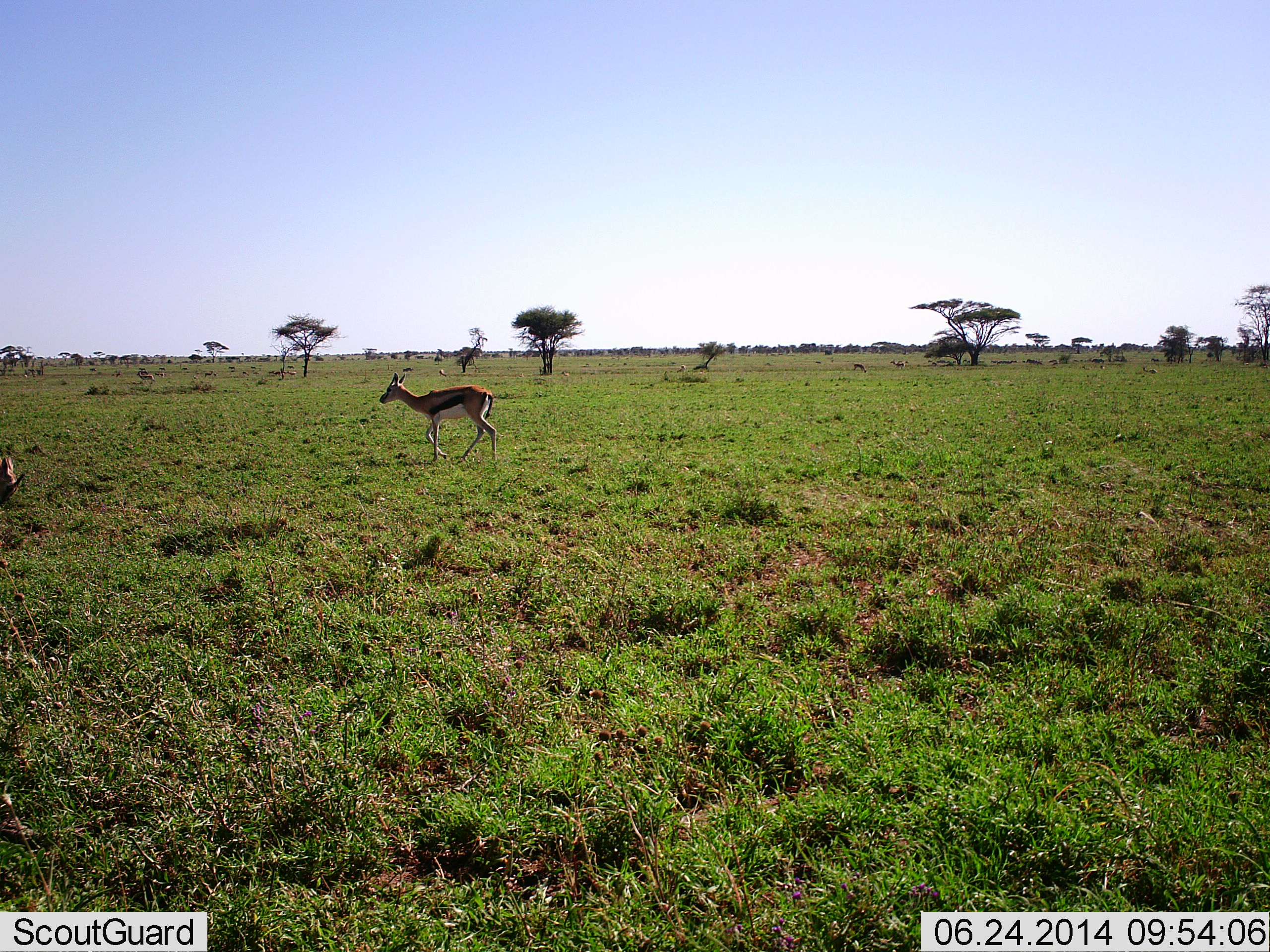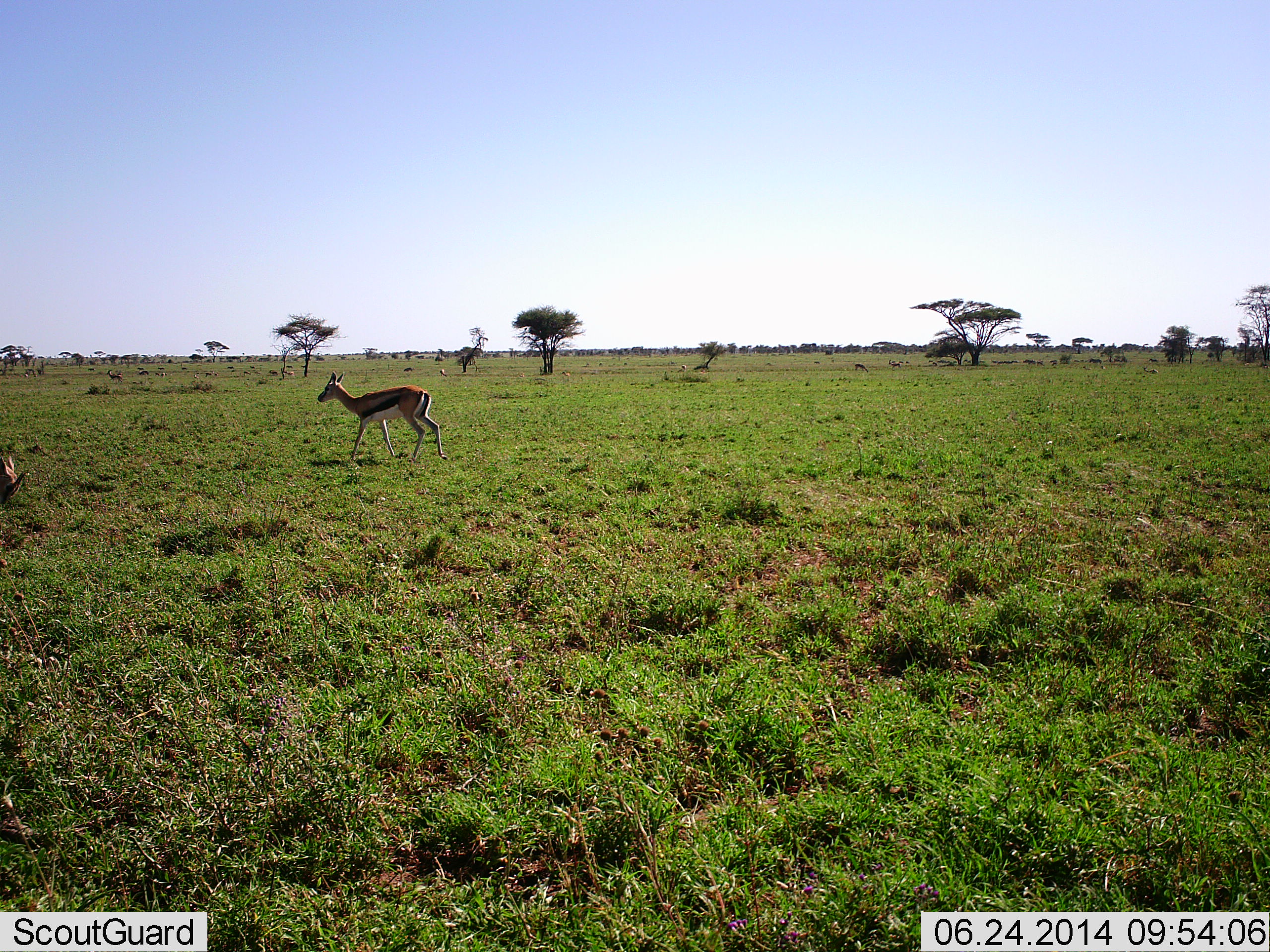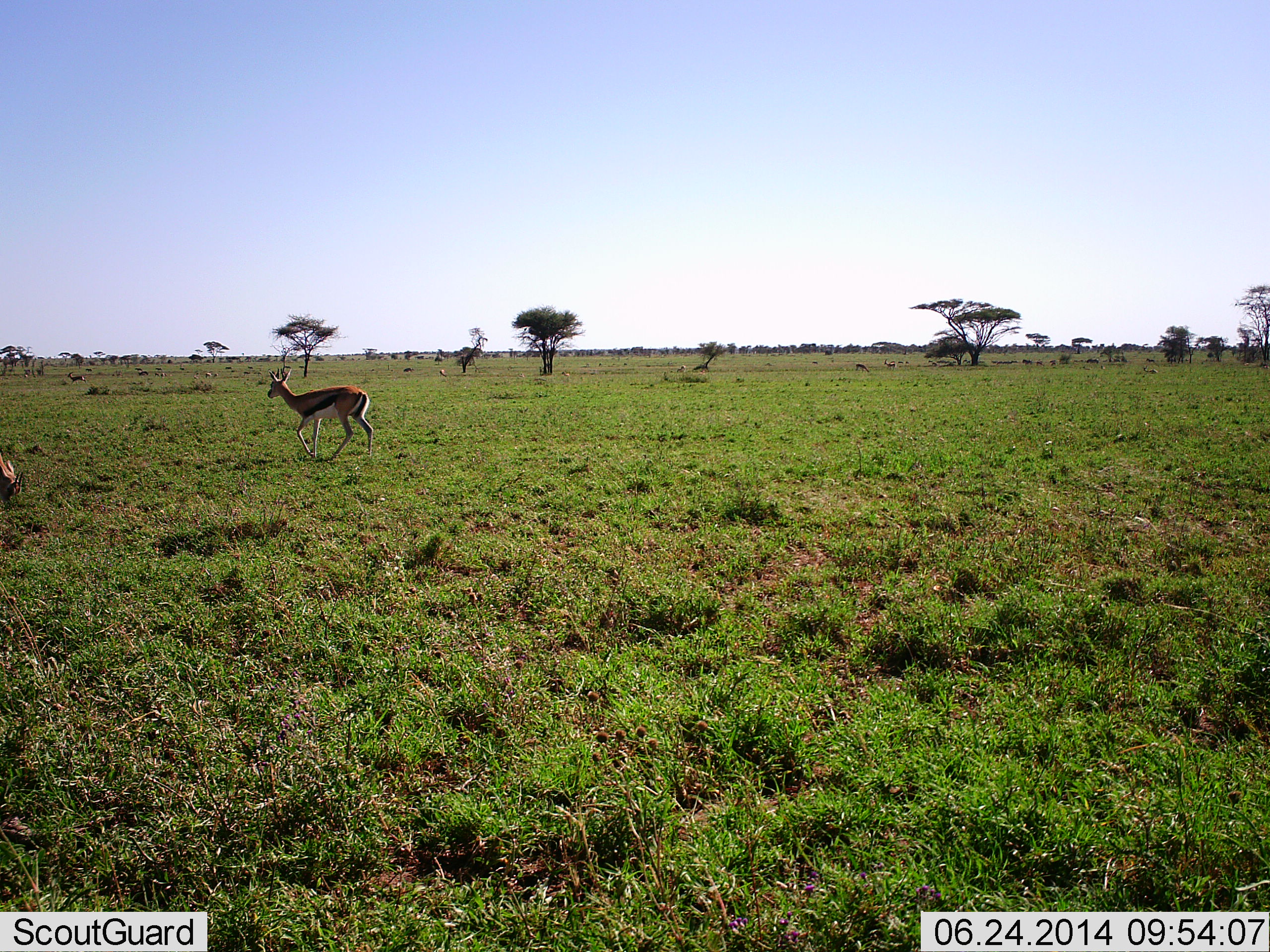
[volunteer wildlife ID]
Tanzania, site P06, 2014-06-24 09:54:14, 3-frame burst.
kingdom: Animalia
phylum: Chordata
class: Mammalia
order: Artiodactyla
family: Bovidae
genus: Eudorcas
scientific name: Eudorcas thomsonii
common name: thomson's gazelle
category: gazellethomsons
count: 2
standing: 20%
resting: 0%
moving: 90%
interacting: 0%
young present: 0%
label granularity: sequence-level